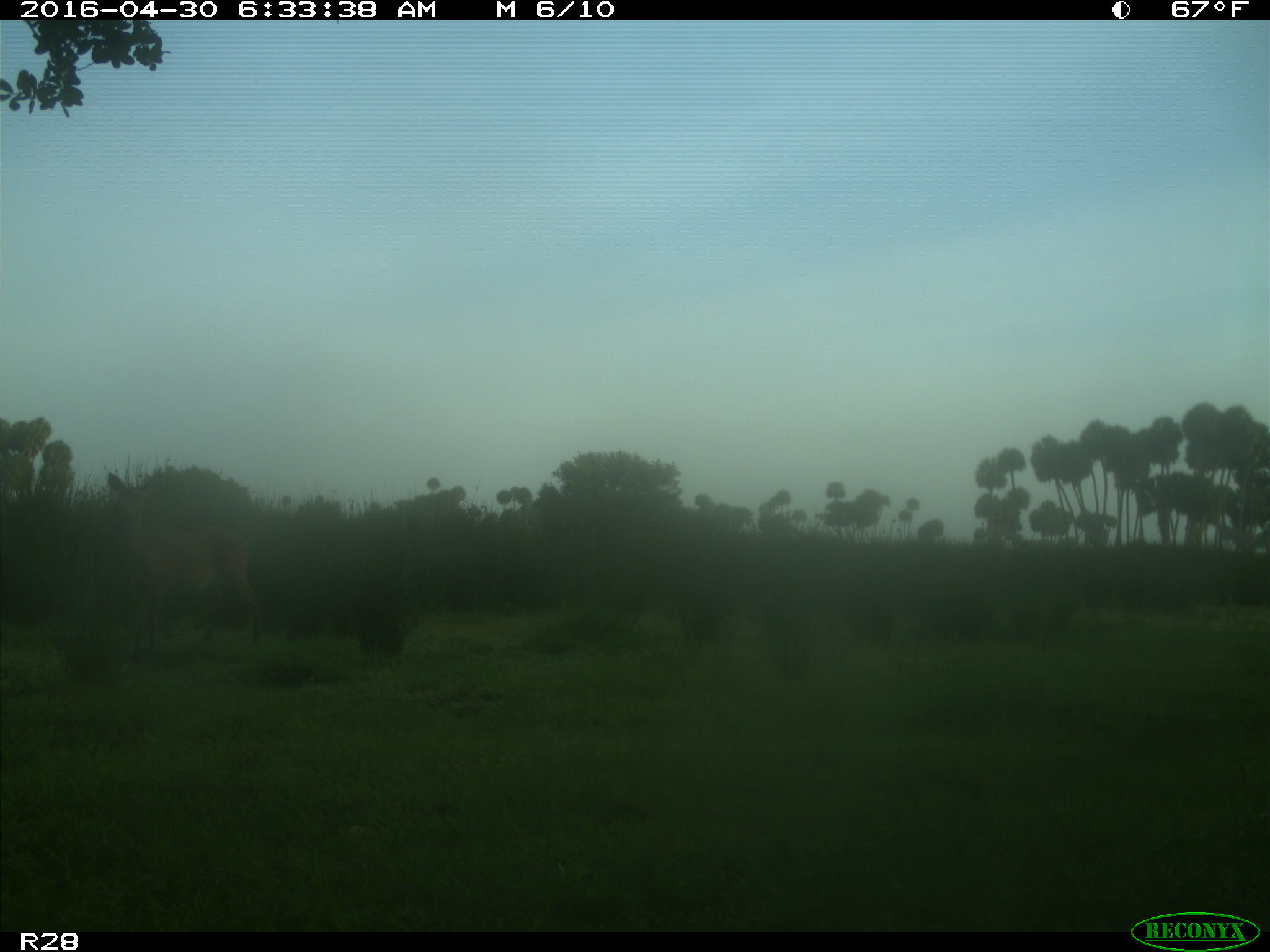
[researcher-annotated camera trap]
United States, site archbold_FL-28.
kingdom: Animalia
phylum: Chordata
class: Mammalia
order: Artiodactyla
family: Cervidae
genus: Odocoileus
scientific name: Odocoileus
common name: deer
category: unidentified deer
Unidentified deer (deer) (Odocoileus).